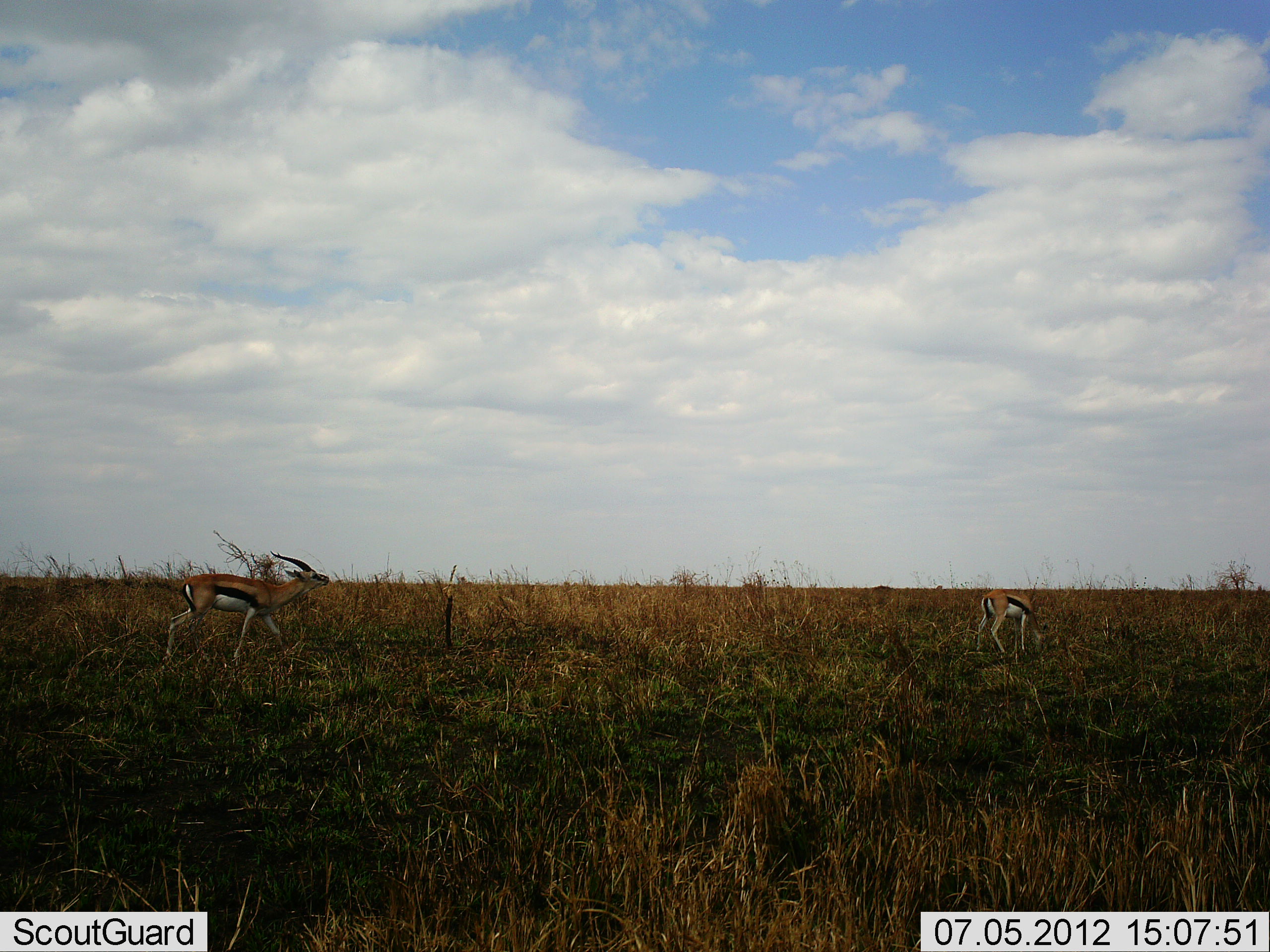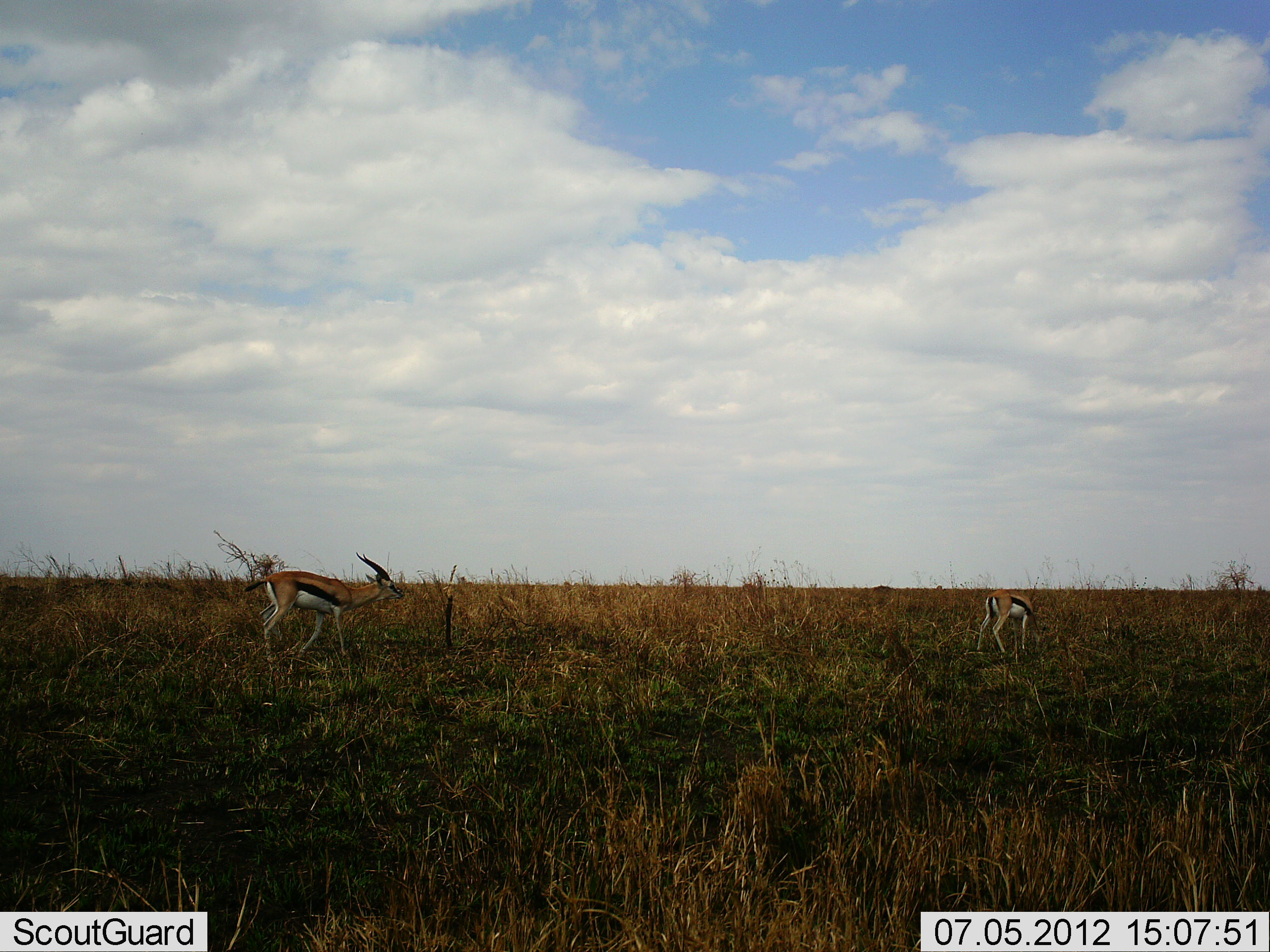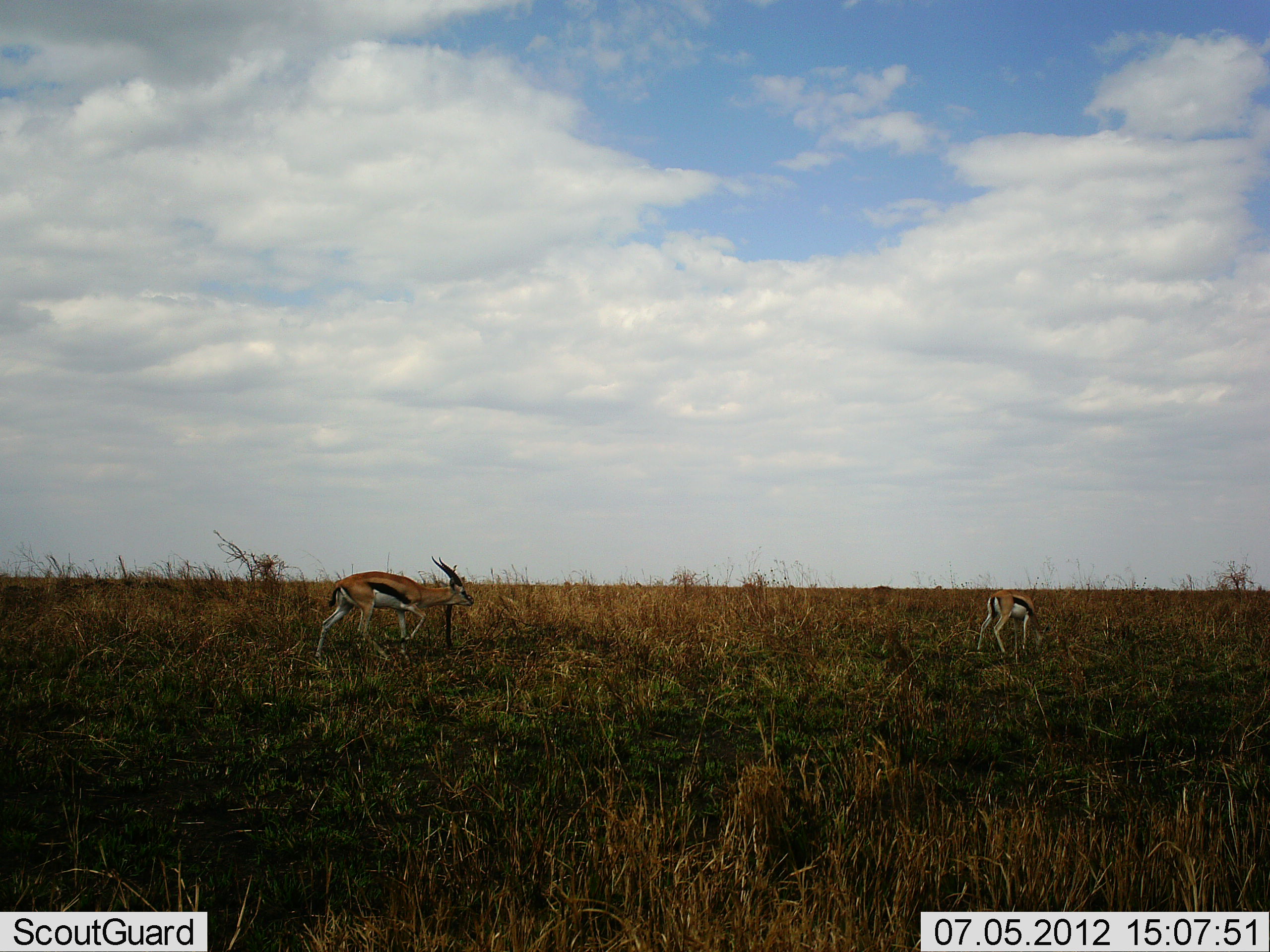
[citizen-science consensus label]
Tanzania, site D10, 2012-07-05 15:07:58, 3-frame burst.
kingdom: Animalia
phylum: Chordata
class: Mammalia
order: Artiodactyla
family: Bovidae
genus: Eudorcas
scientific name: Eudorcas thomsonii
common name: thomson's gazelle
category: gazellethomsons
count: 2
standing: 20%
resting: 0%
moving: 90%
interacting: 0%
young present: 0%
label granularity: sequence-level